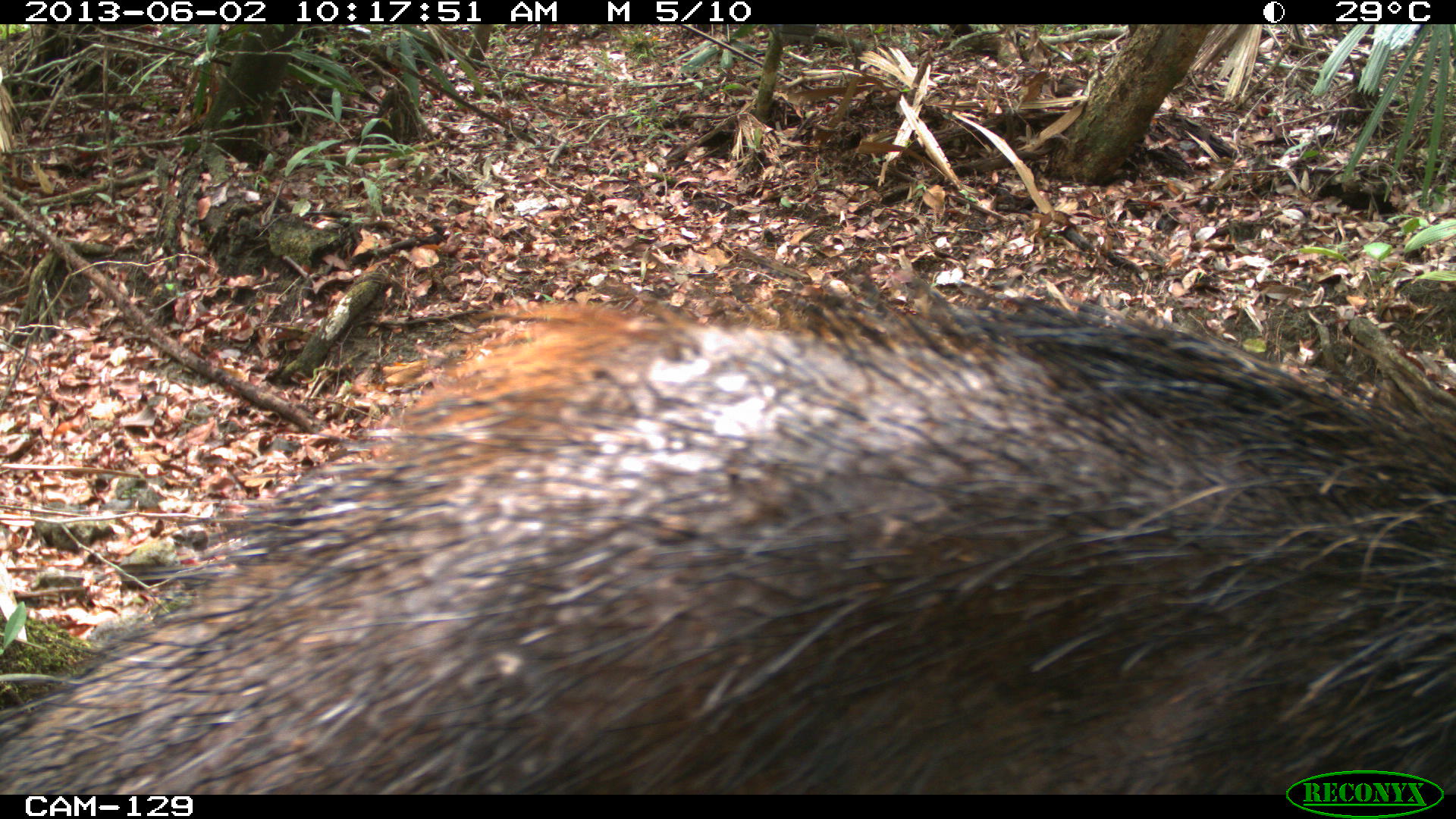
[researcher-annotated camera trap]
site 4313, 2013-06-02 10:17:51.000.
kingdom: Animalia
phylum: Chordata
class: Mammalia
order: Artiodactyla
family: Tayassuidae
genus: Tayassu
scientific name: Tayassu pecari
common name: white-lipped peccary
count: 2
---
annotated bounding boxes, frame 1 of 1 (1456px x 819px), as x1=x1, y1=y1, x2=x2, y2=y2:
tayassu pecari: x1=0, y1=291, x2=1456, y2=793